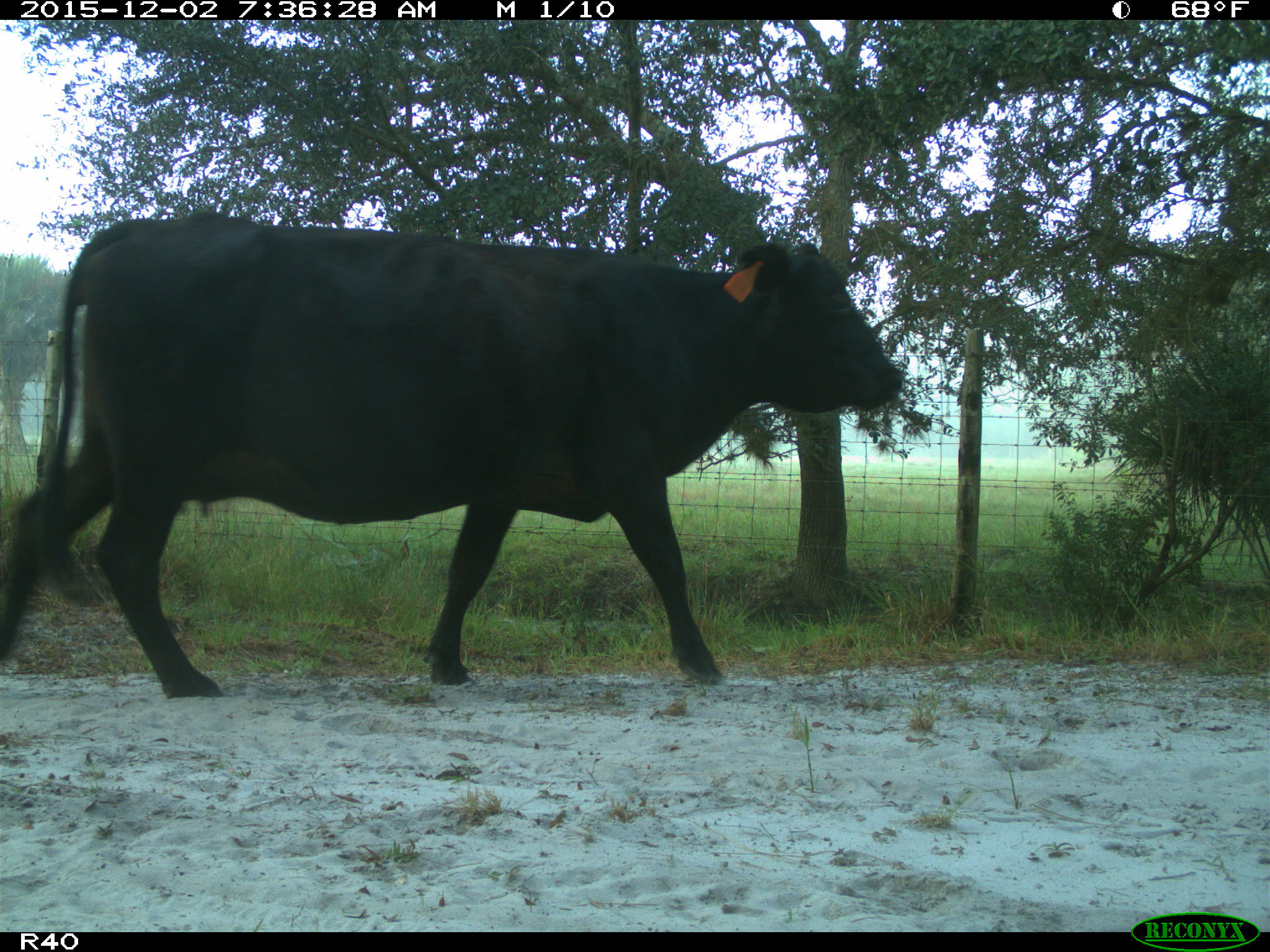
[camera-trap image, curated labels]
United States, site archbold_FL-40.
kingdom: Animalia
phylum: Chordata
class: Mammalia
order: Artiodactyla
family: Bovidae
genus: Bos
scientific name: Bos taurus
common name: domestic cow